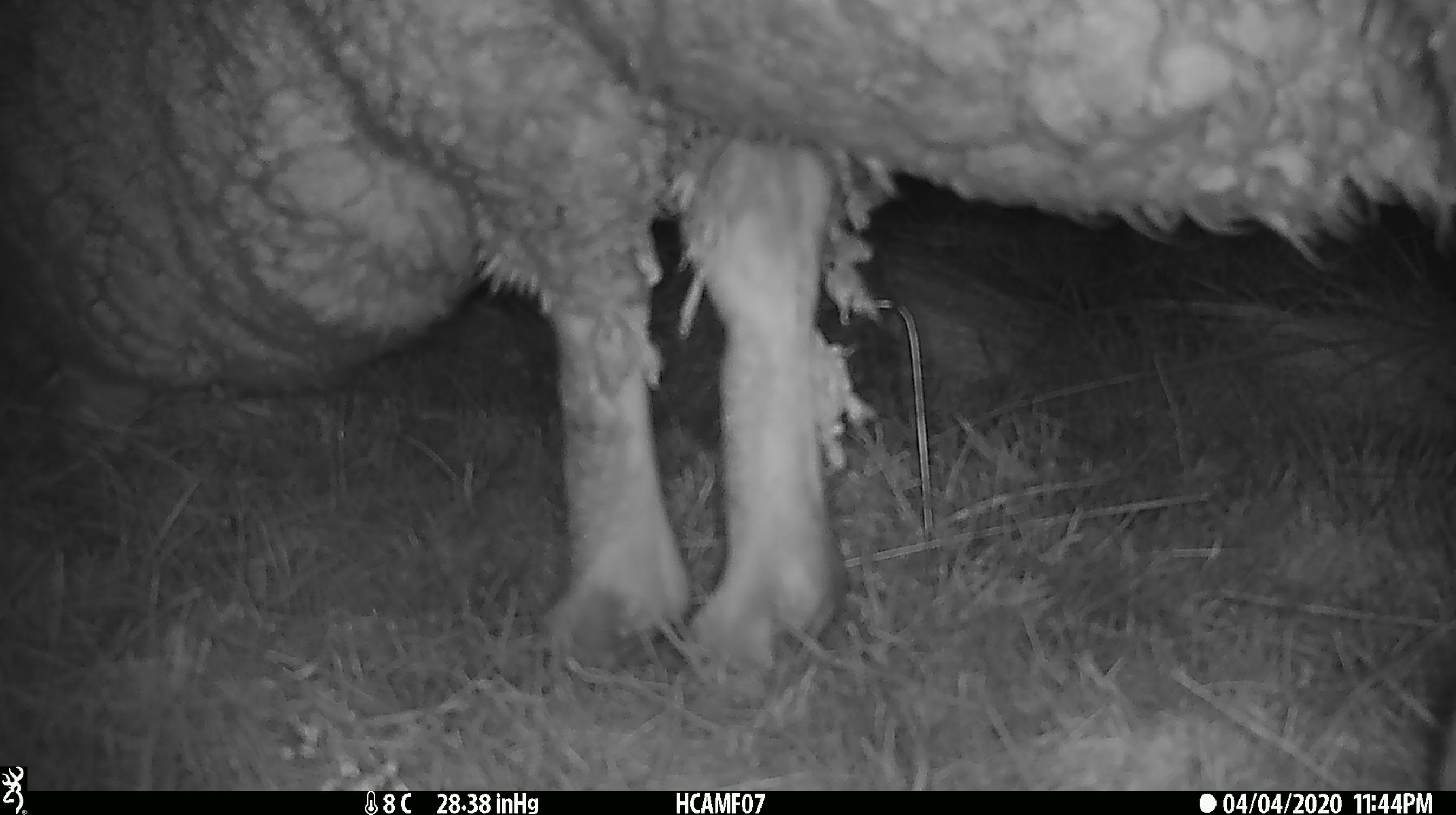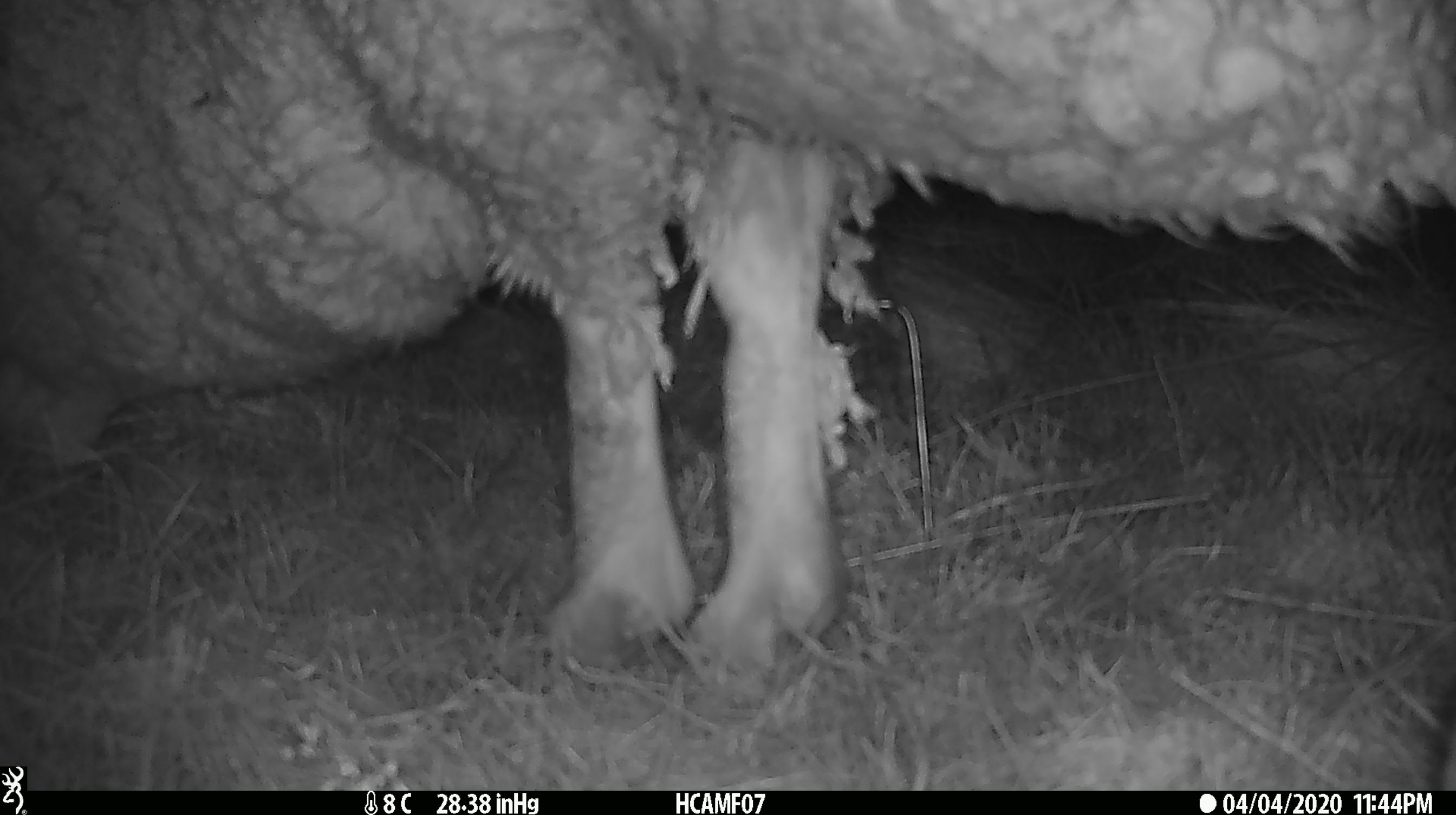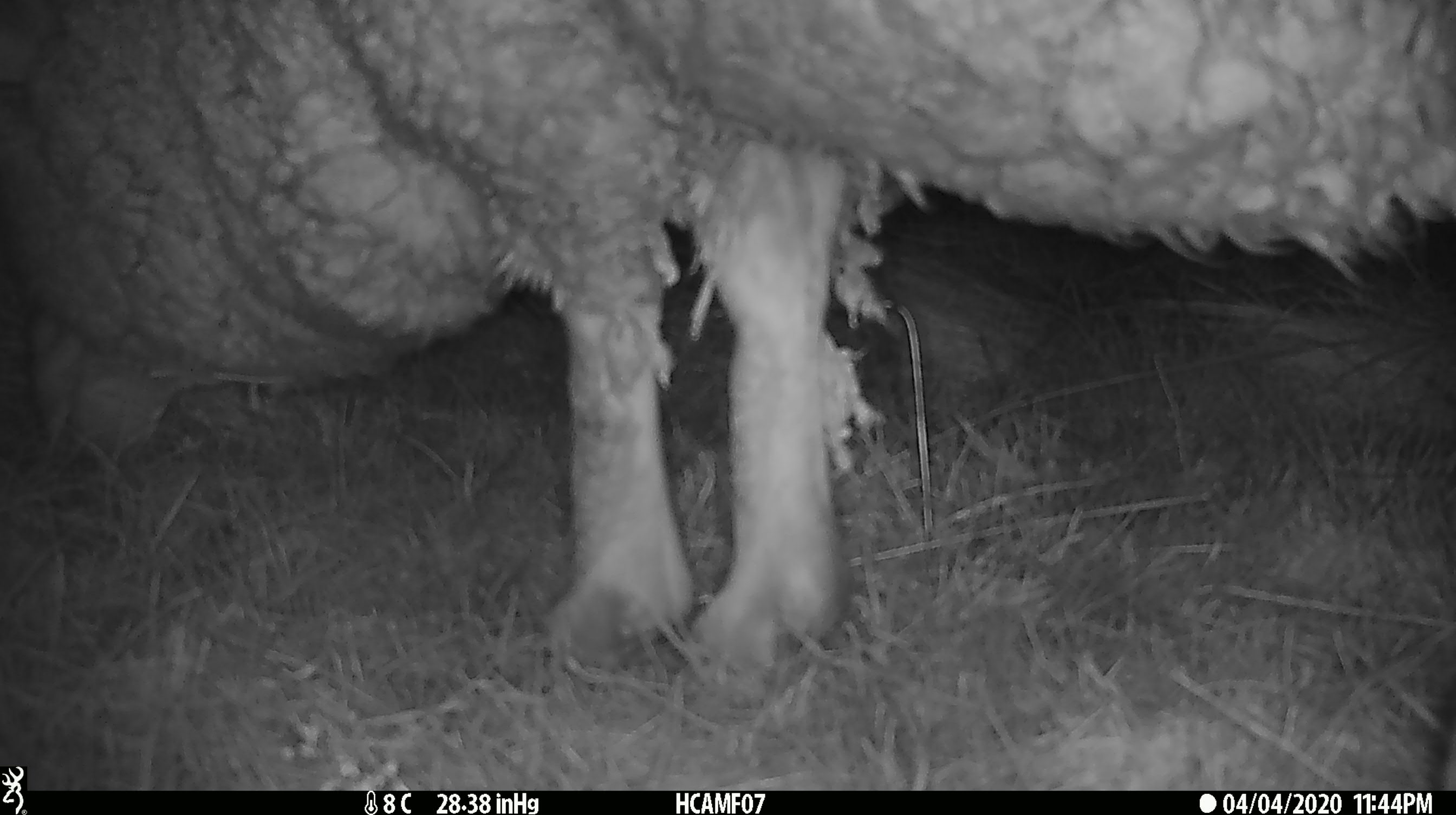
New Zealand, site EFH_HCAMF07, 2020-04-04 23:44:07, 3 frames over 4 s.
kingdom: Animalia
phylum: Chordata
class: Mammalia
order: Artiodactyla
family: Bovidae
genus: Ovis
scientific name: Ovis aries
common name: domestic sheep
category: sheep